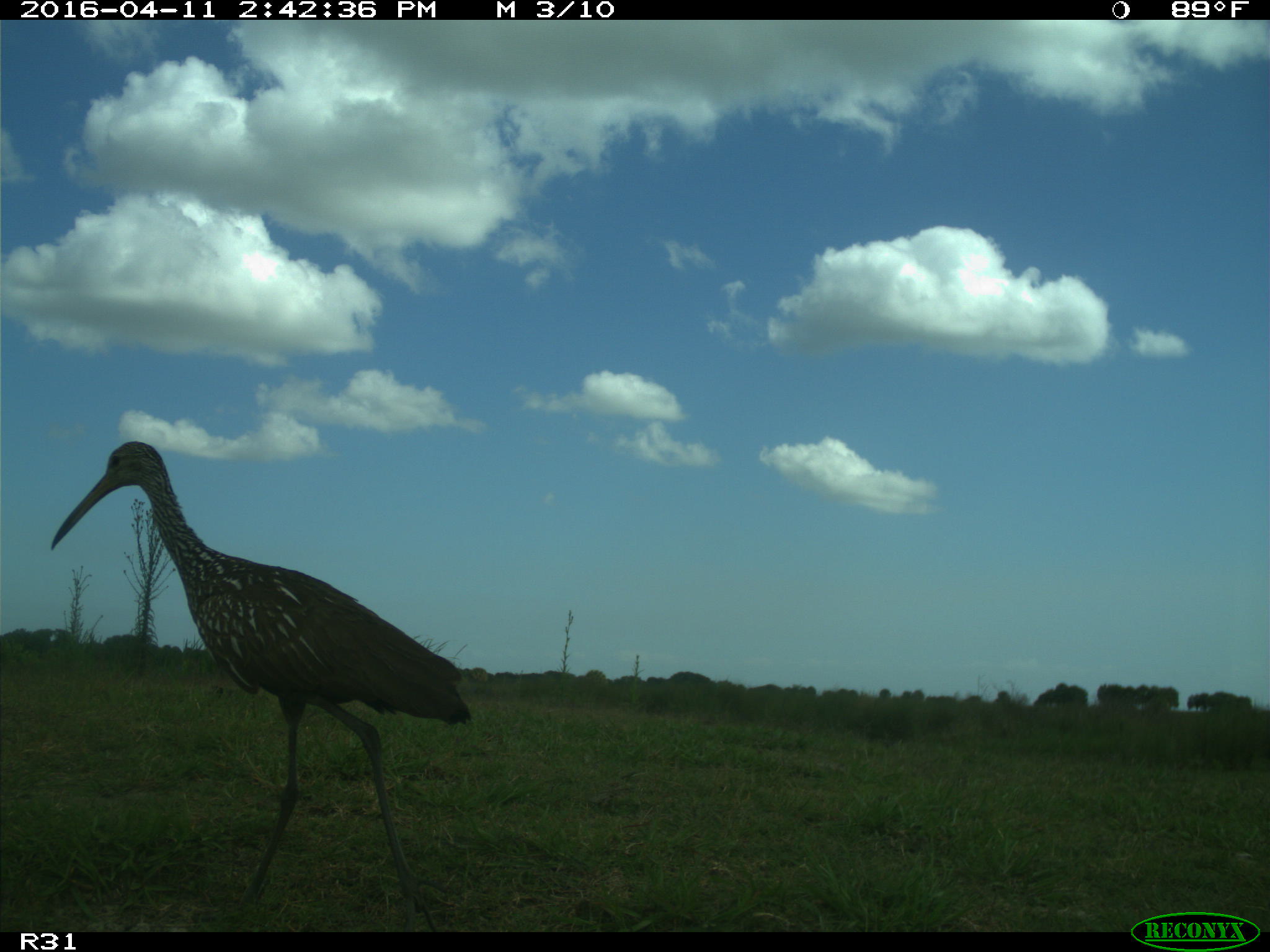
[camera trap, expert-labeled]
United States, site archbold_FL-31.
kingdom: Animalia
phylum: Chordata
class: Aves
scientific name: Aves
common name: birds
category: unidentified bird